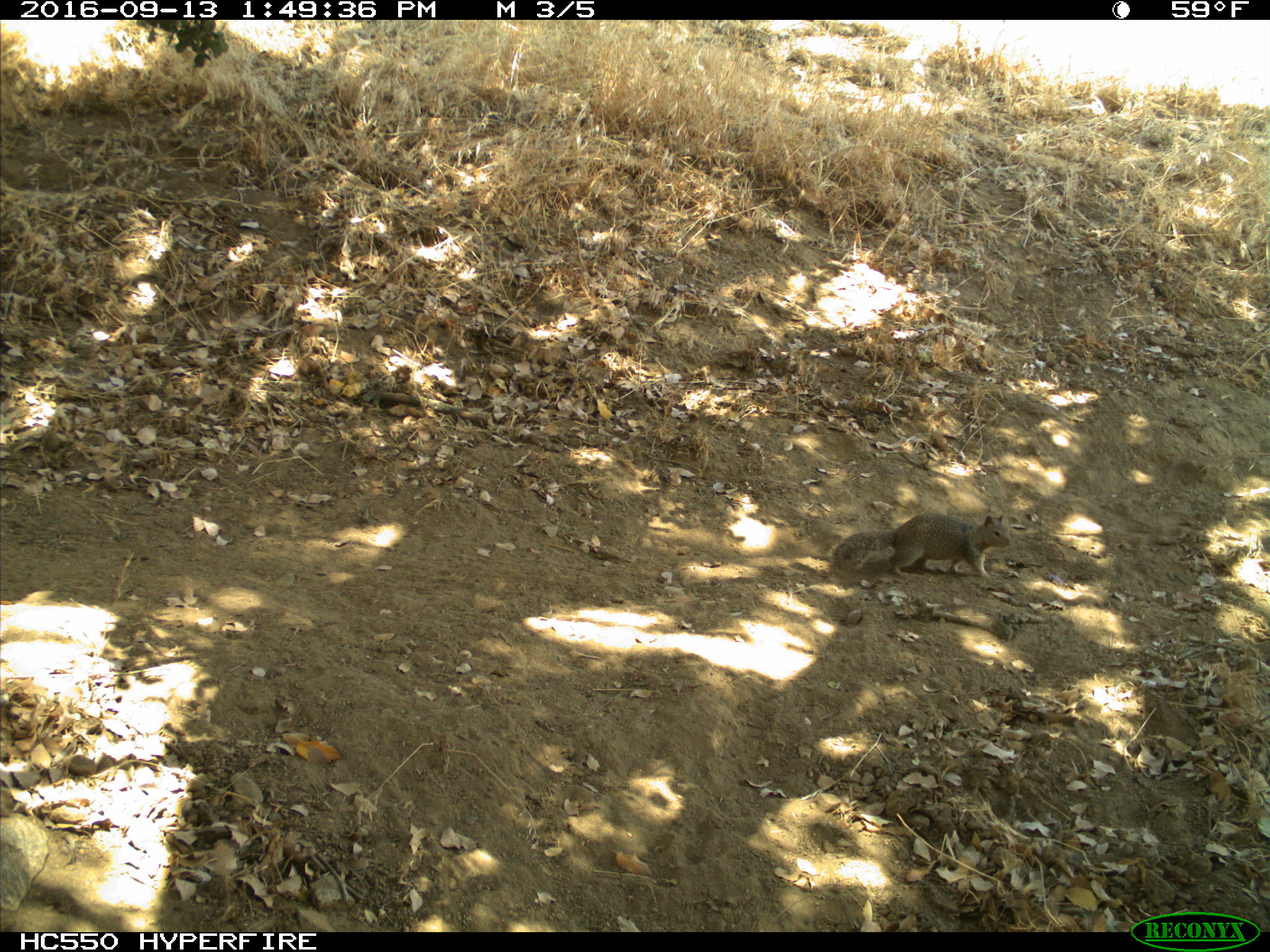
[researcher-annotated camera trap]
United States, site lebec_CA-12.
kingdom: Animalia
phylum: Chordata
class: Mammalia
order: Rodentia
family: Sciuridae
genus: Otospermophilus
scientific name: Otospermophilus beecheyi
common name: california ground squirrel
Otospermophilus beecheyi (california ground squirrel).